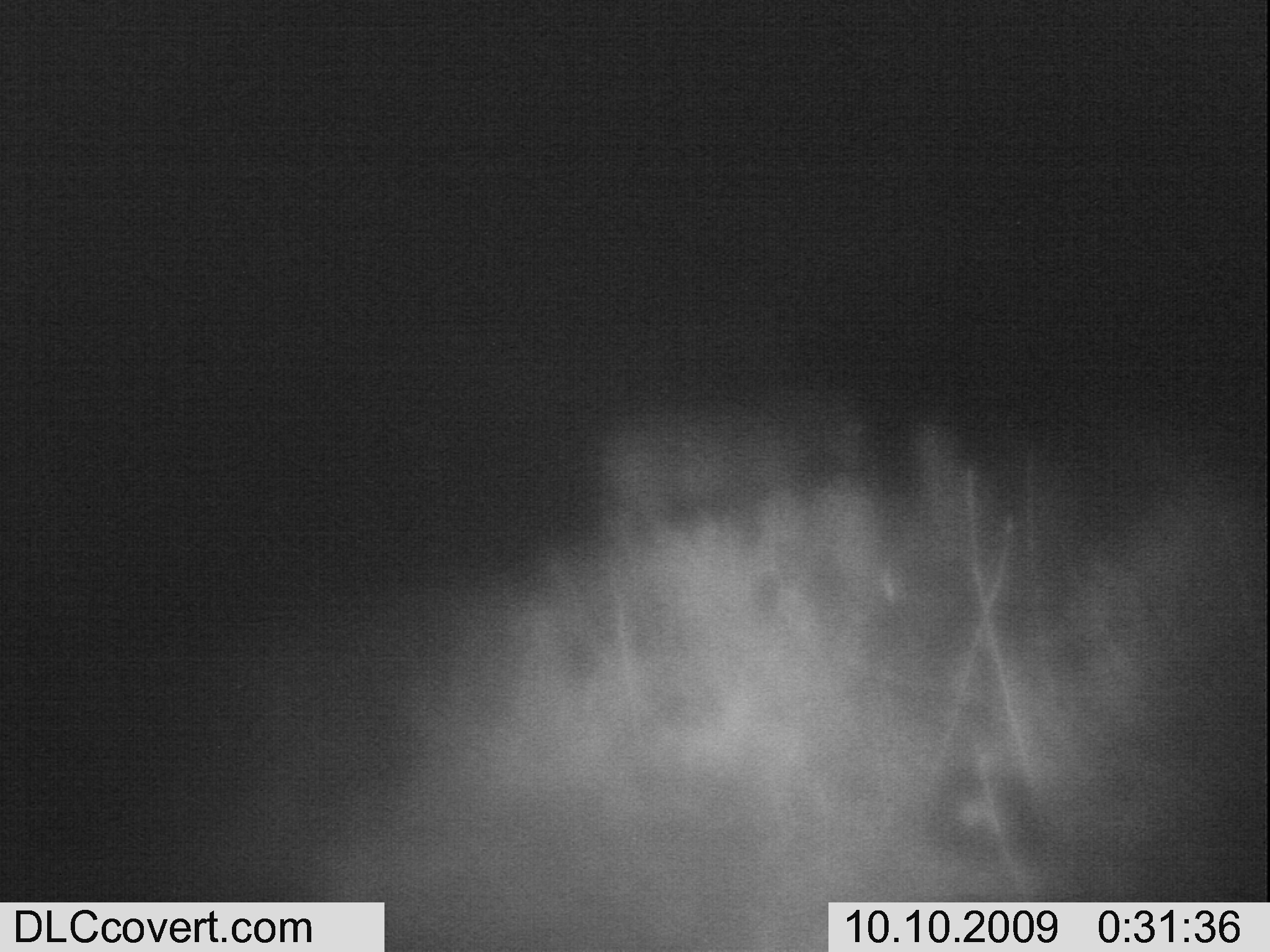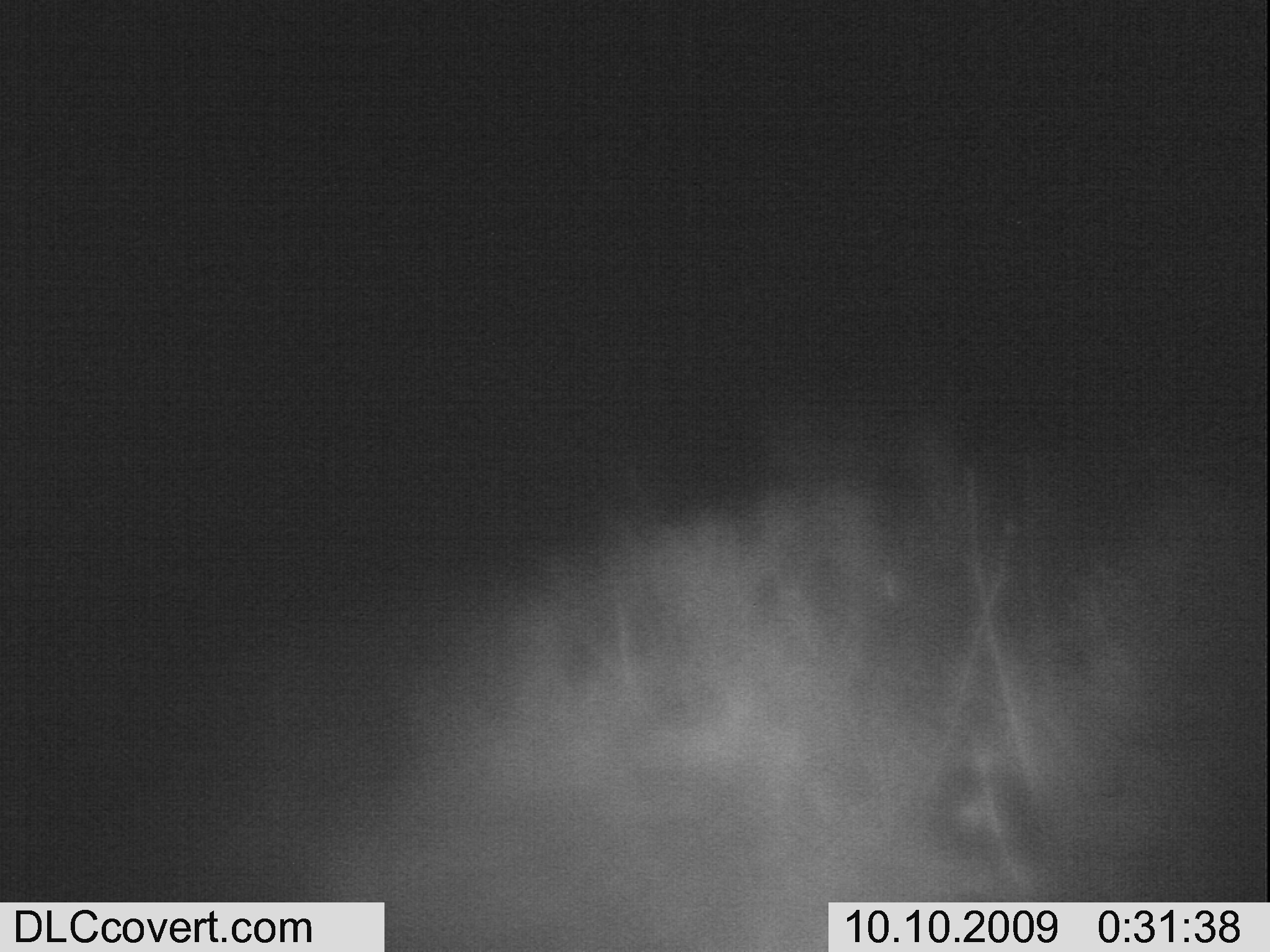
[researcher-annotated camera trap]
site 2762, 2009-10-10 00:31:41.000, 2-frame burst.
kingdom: Animalia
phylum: Chordata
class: Mammalia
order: Perissodactyla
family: Equidae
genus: Equus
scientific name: Equus quagga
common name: plains zebra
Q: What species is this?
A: Equus quagga (plains zebra).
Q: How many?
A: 1.